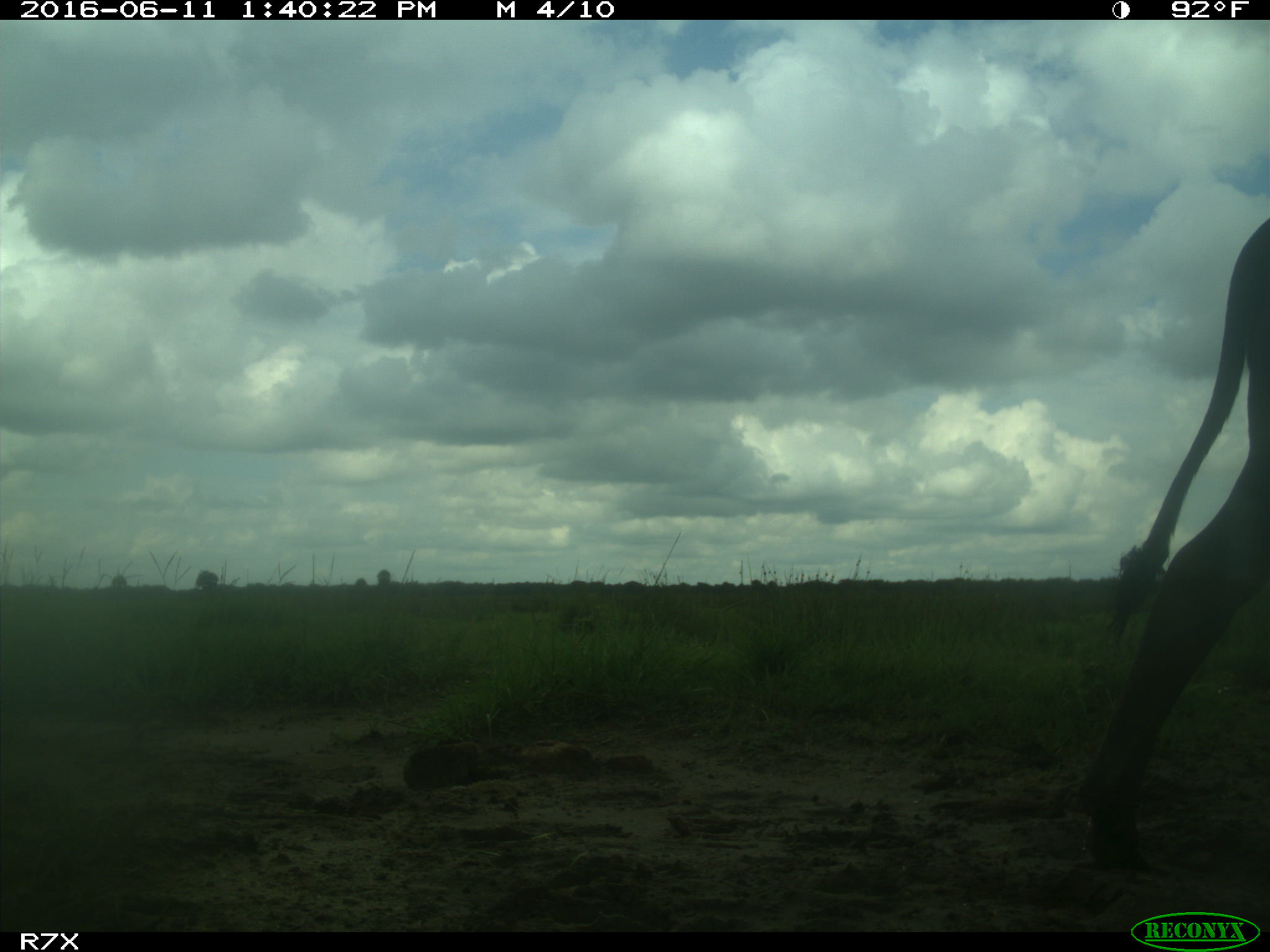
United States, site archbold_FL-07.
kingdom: Animalia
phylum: Chordata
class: Mammalia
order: Artiodactyla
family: Bovidae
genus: Bos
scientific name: Bos taurus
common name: domestic cow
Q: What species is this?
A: Bos taurus (domestic cow).